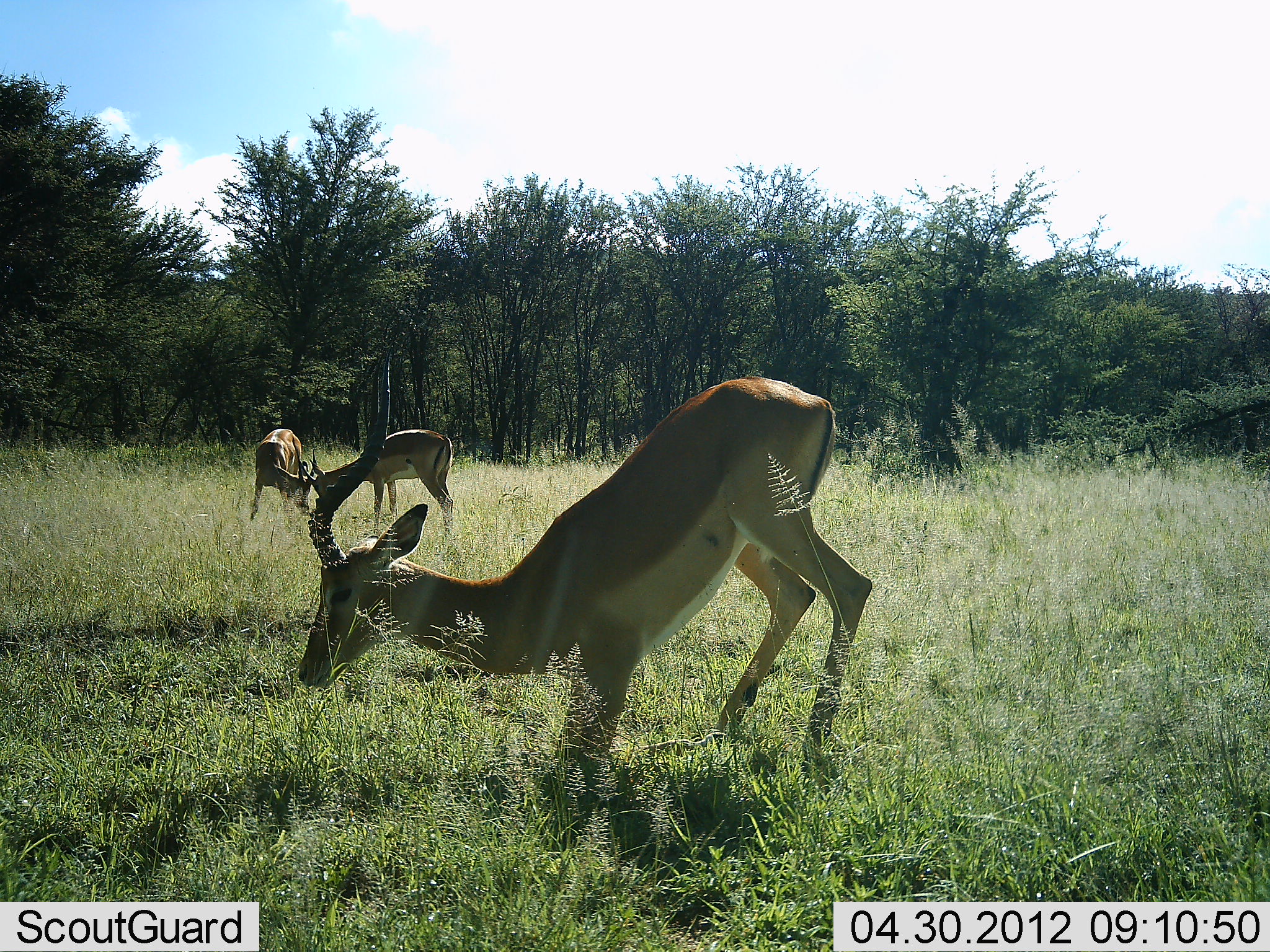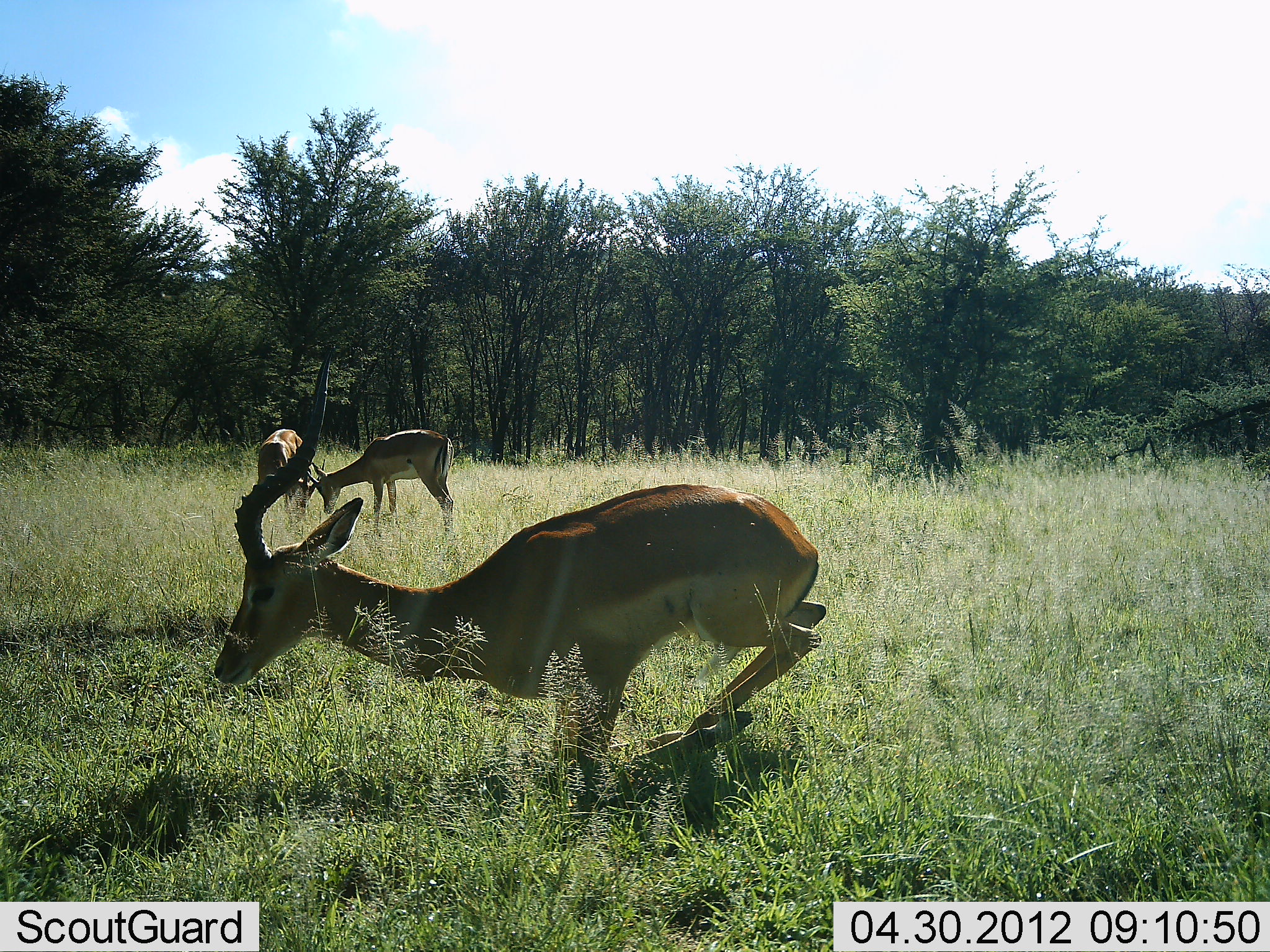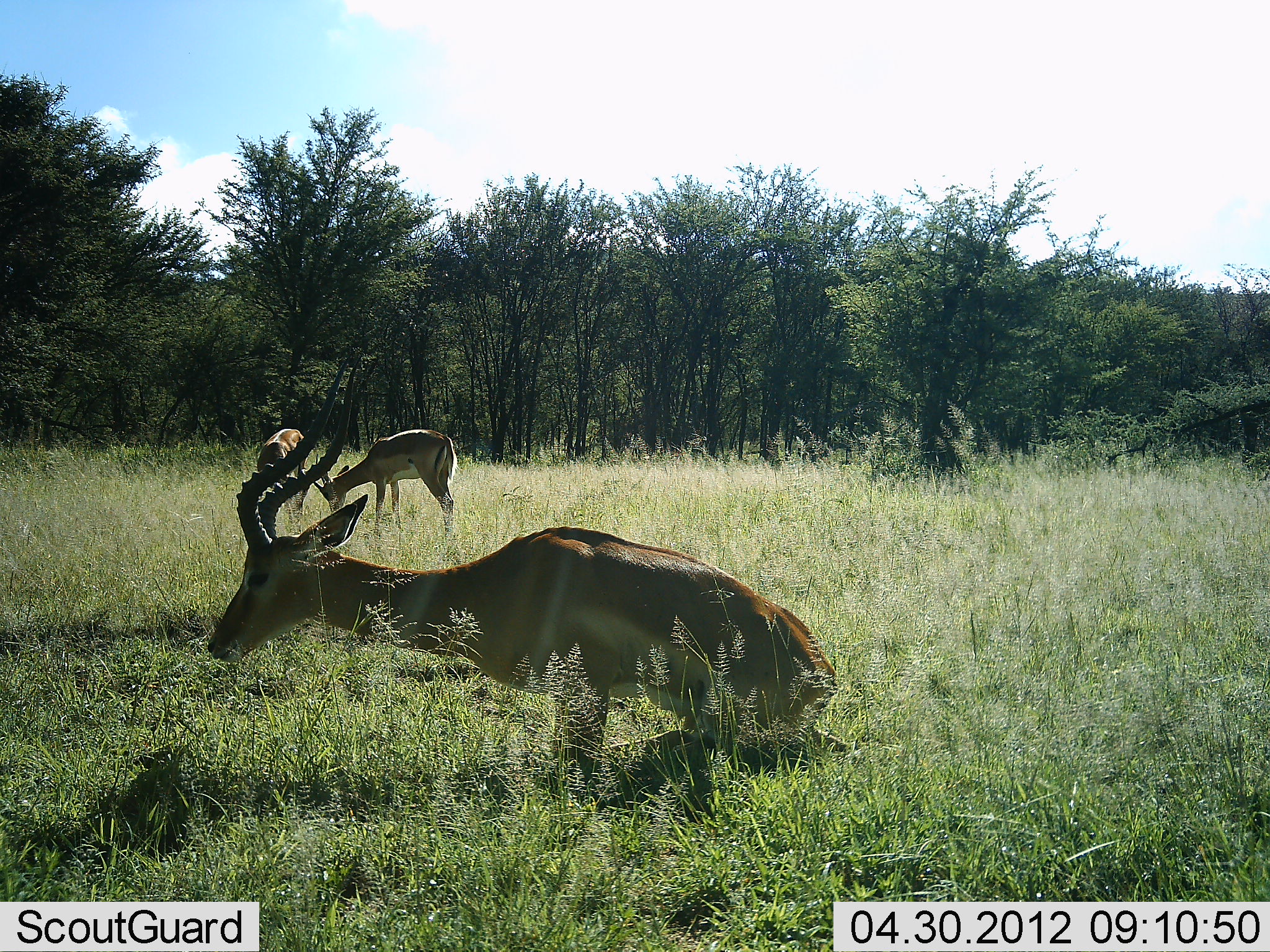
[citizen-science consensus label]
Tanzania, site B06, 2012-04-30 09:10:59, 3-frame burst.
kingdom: Animalia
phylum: Chordata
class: Mammalia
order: Artiodactyla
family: Bovidae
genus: Aepyceros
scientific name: Aepyceros melampus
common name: impala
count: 3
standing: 50%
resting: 86%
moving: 21%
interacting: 21%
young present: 0%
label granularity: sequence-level